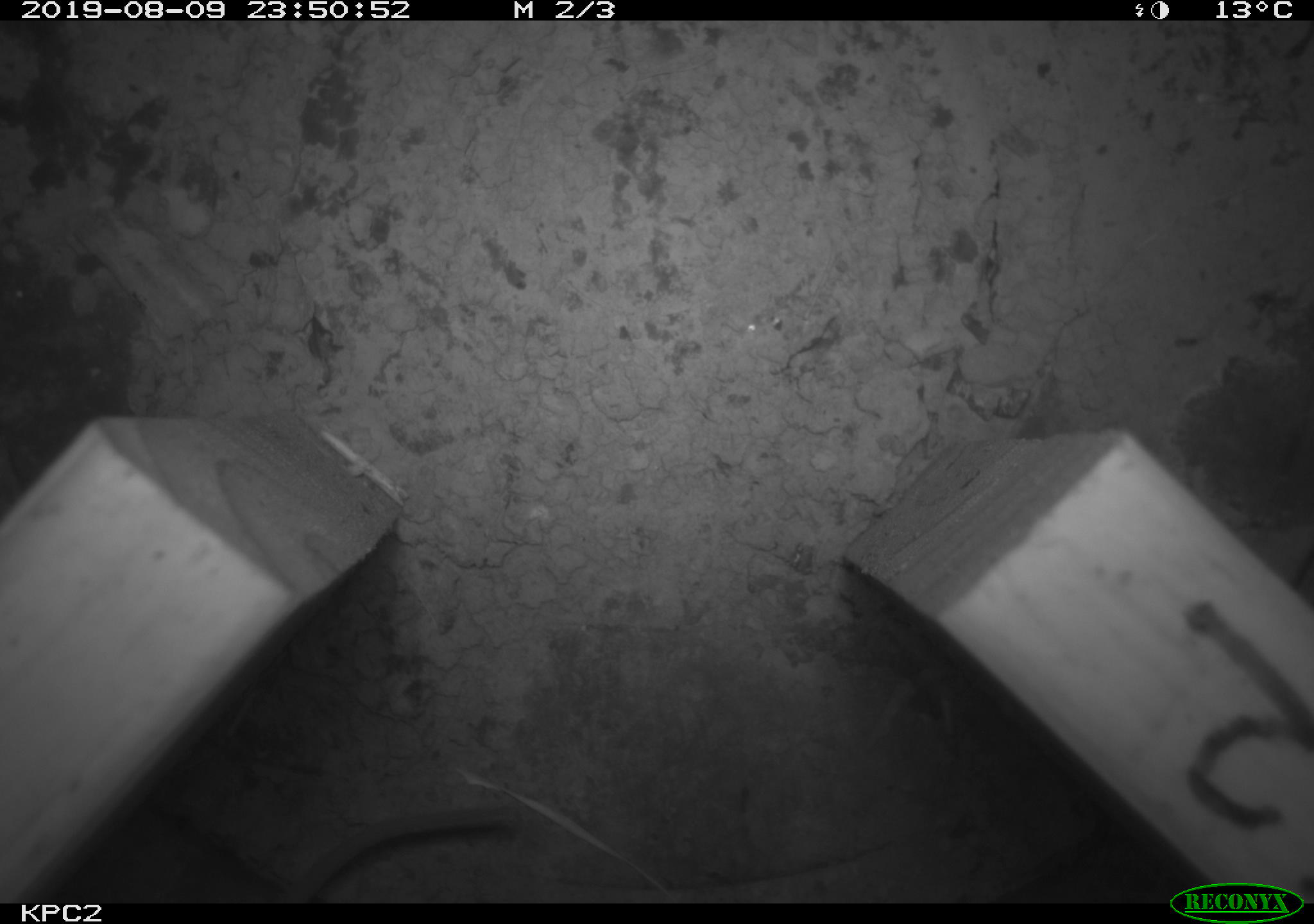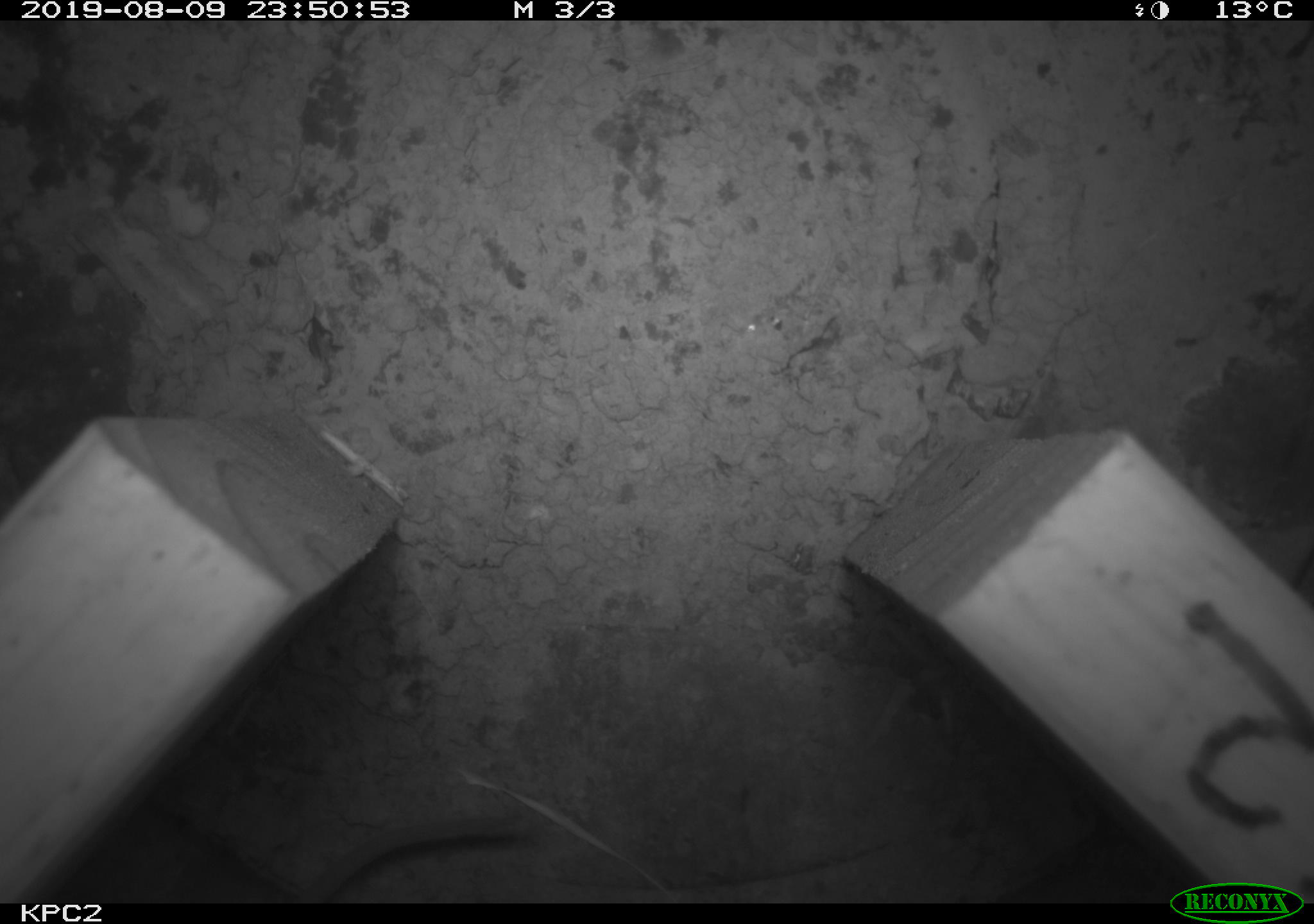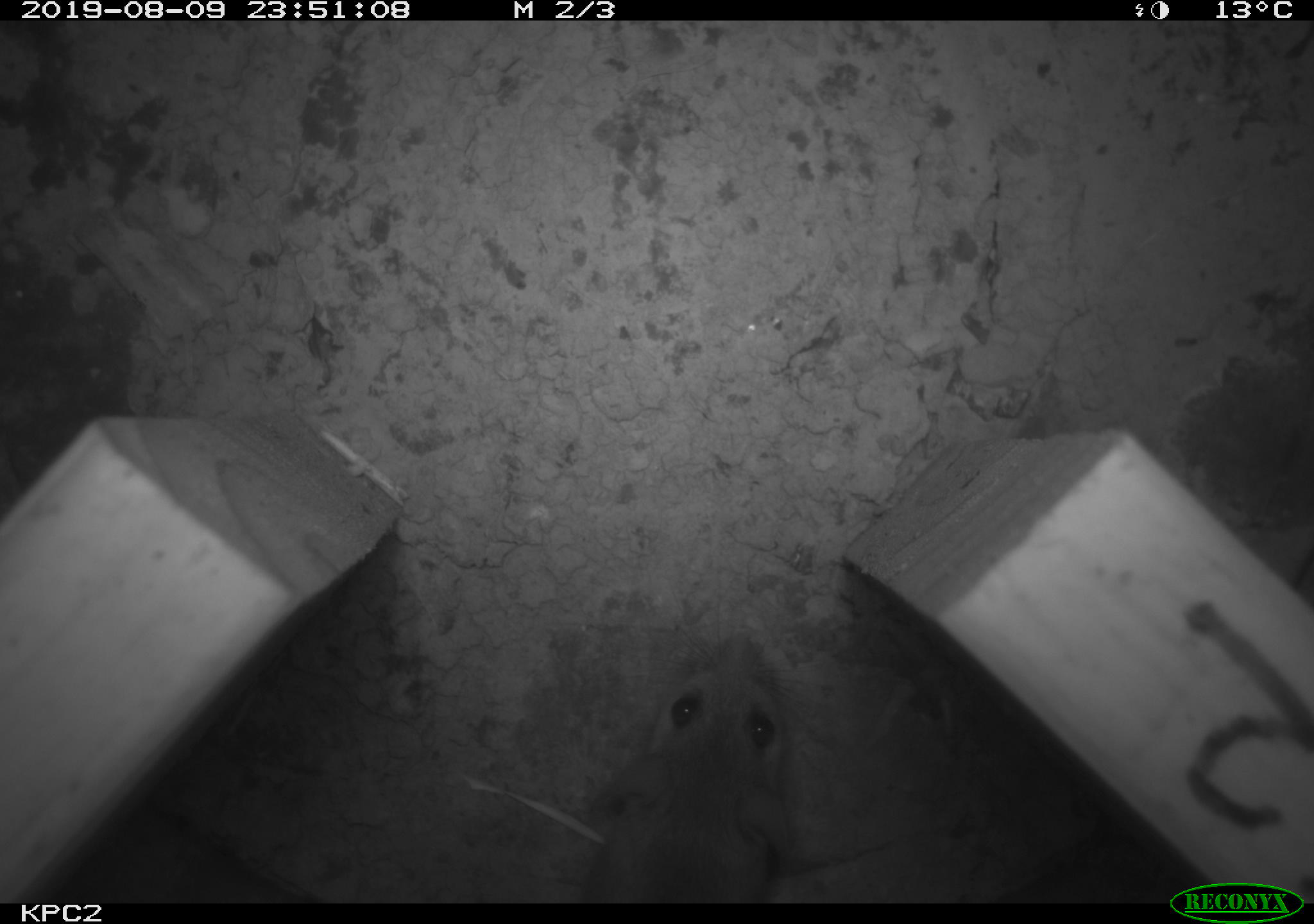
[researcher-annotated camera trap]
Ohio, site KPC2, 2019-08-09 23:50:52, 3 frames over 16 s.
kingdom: Animalia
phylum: Chordata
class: Mammalia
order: Rodentia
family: Cricetidae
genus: Peromyscus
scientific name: Peromyscus leucopus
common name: white-footed mouse